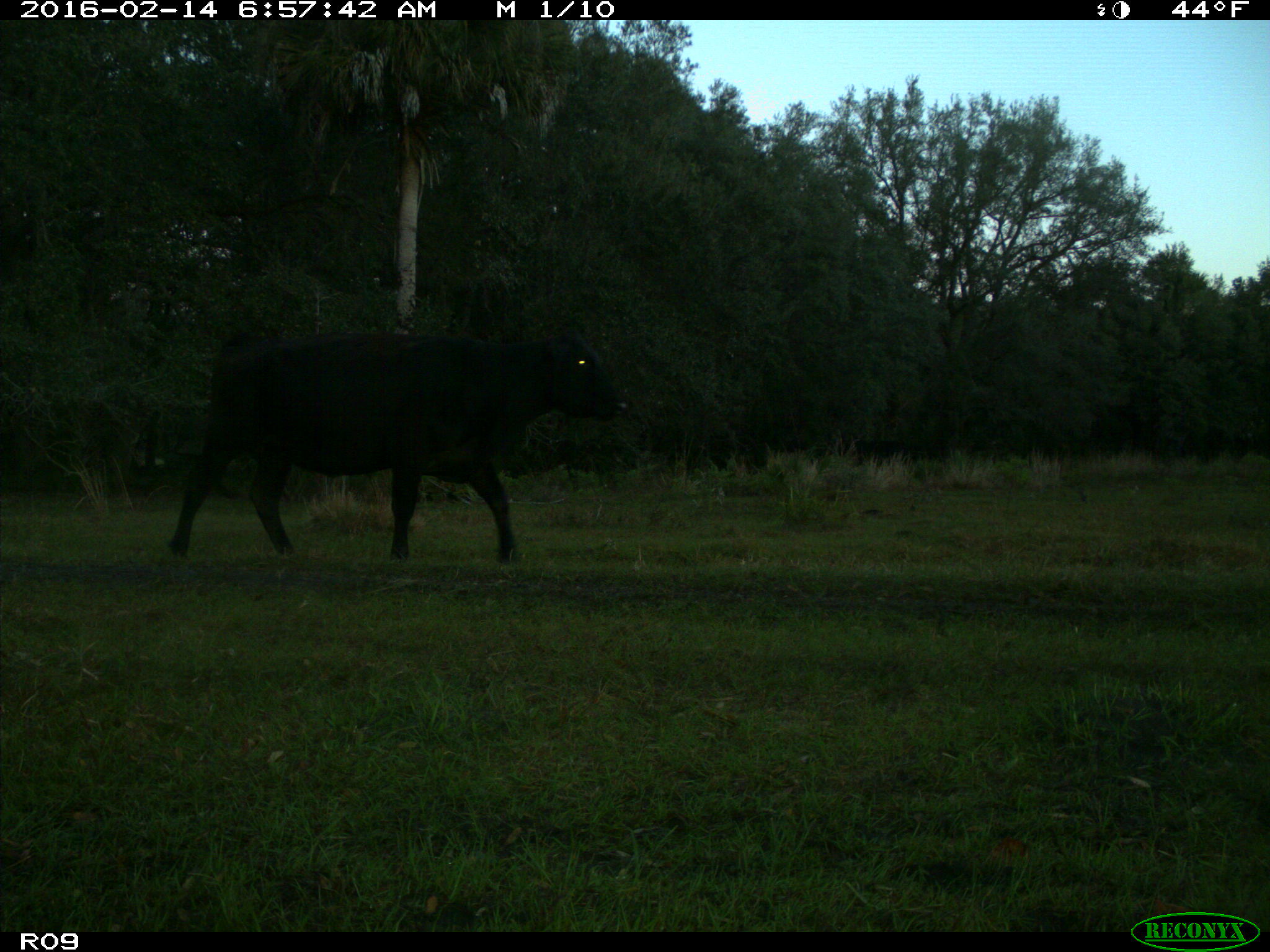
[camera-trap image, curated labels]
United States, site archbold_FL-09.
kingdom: Animalia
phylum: Chordata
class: Mammalia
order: Artiodactyla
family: Bovidae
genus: Bos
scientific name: Bos taurus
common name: domestic cow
Bos taurus (domestic cow).